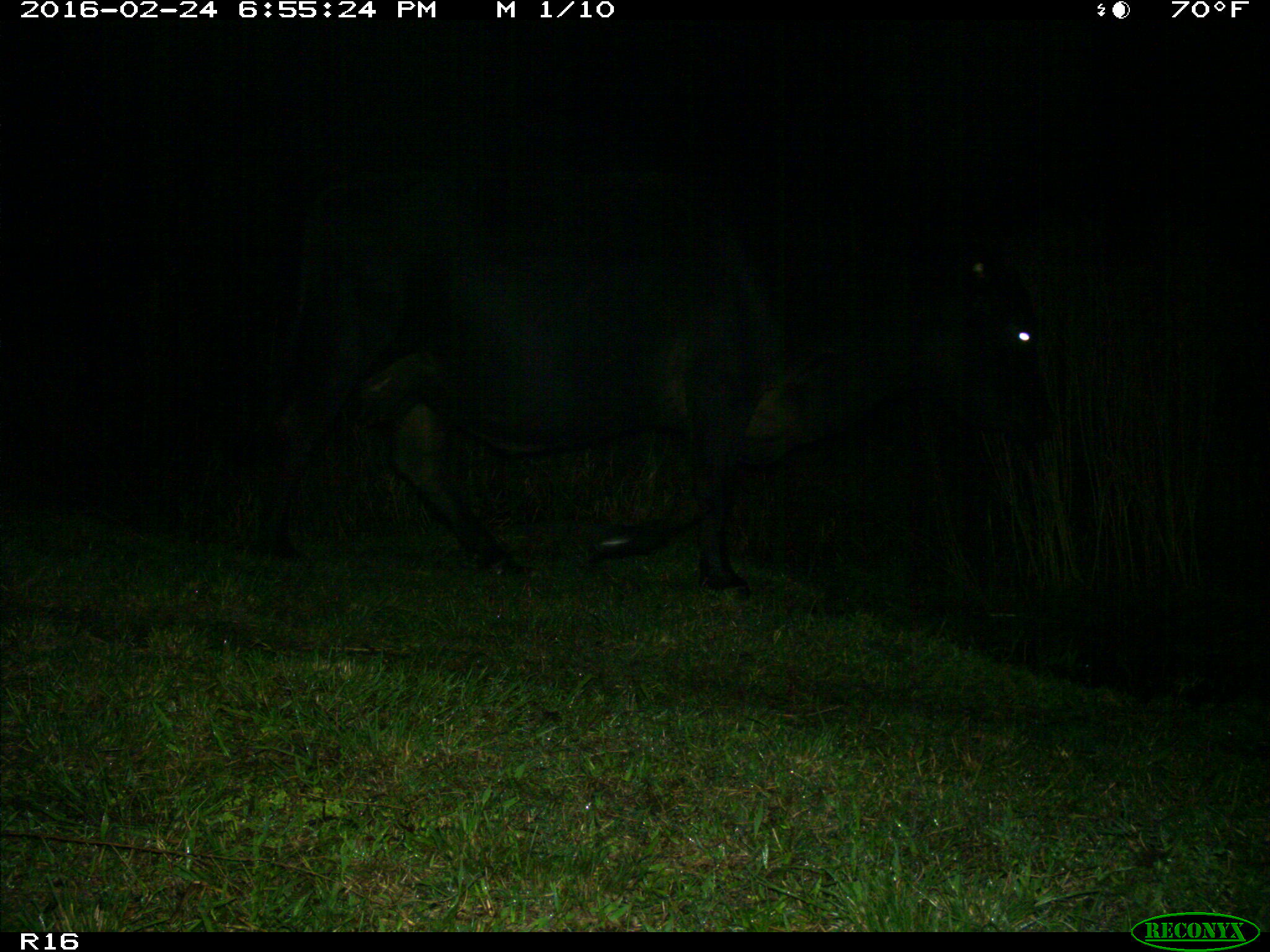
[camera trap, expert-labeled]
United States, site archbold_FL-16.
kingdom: Animalia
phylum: Chordata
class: Mammalia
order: Artiodactyla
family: Bovidae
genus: Bos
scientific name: Bos taurus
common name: domestic cow